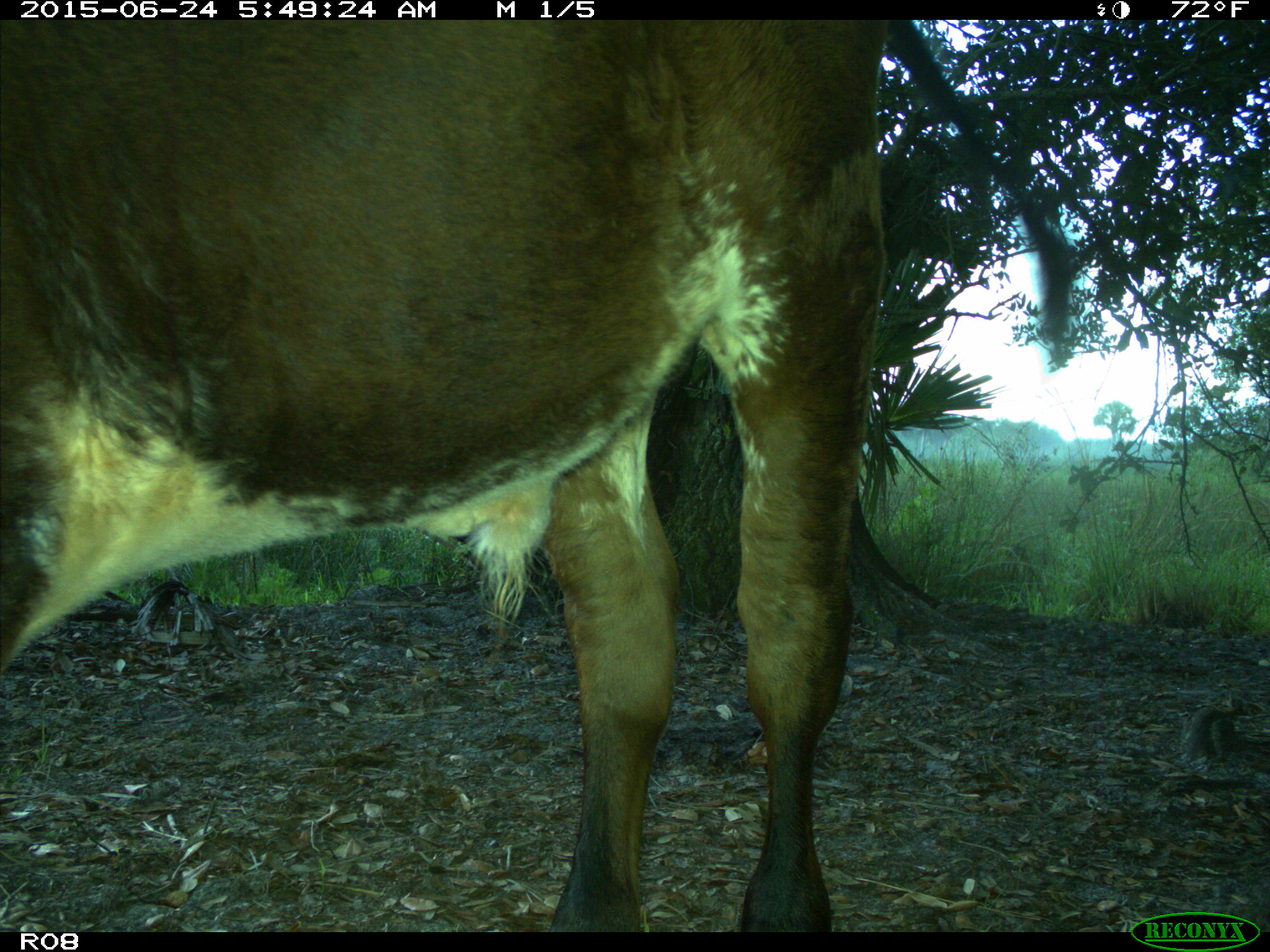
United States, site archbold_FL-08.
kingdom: Animalia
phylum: Chordata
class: Mammalia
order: Artiodactyla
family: Bovidae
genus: Bos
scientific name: Bos taurus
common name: domestic cow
Bos taurus (domestic cow).